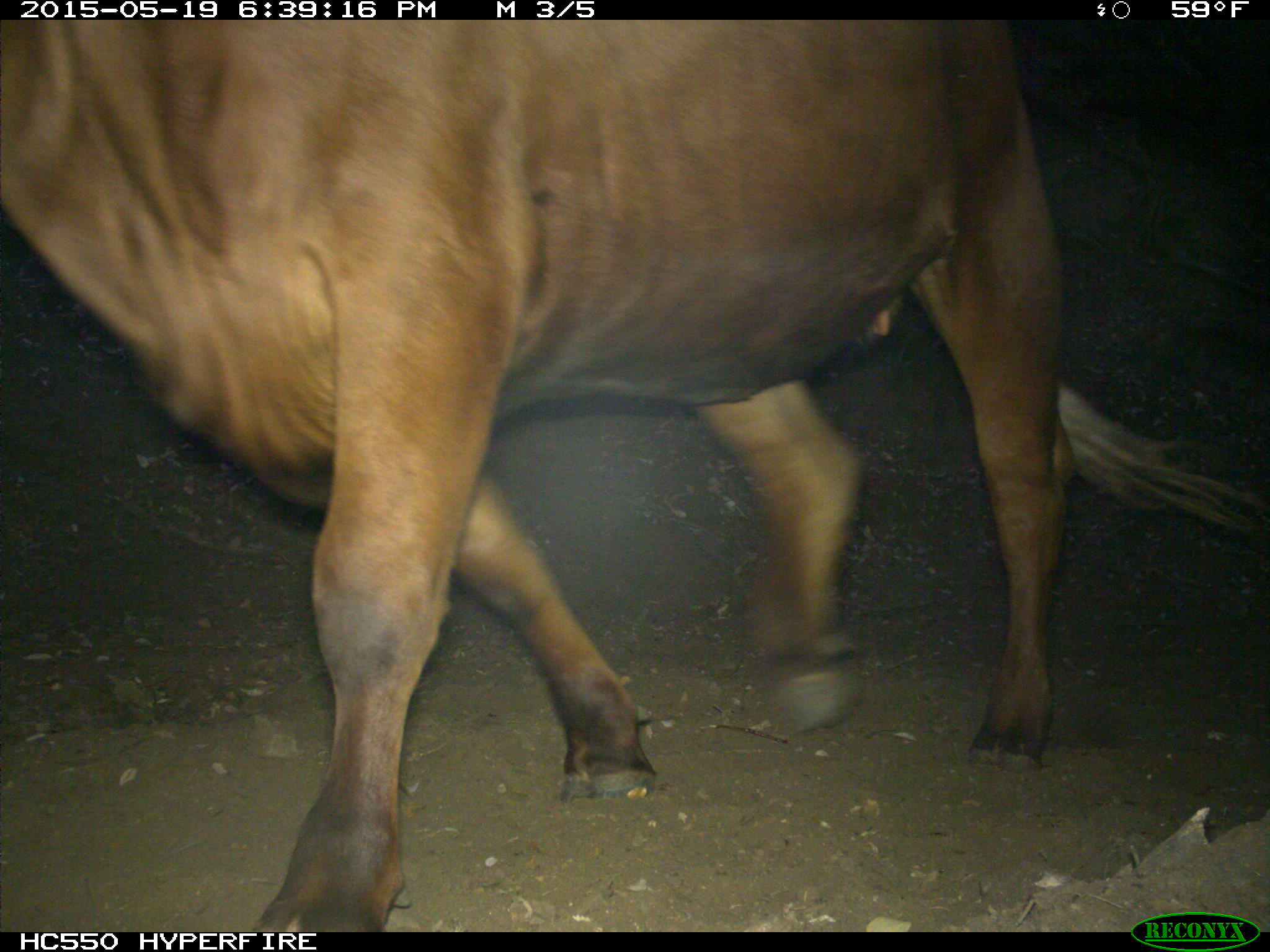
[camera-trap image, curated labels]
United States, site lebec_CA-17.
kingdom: Animalia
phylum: Chordata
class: Mammalia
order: Artiodactyla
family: Bovidae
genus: Bos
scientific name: Bos taurus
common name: domestic cow